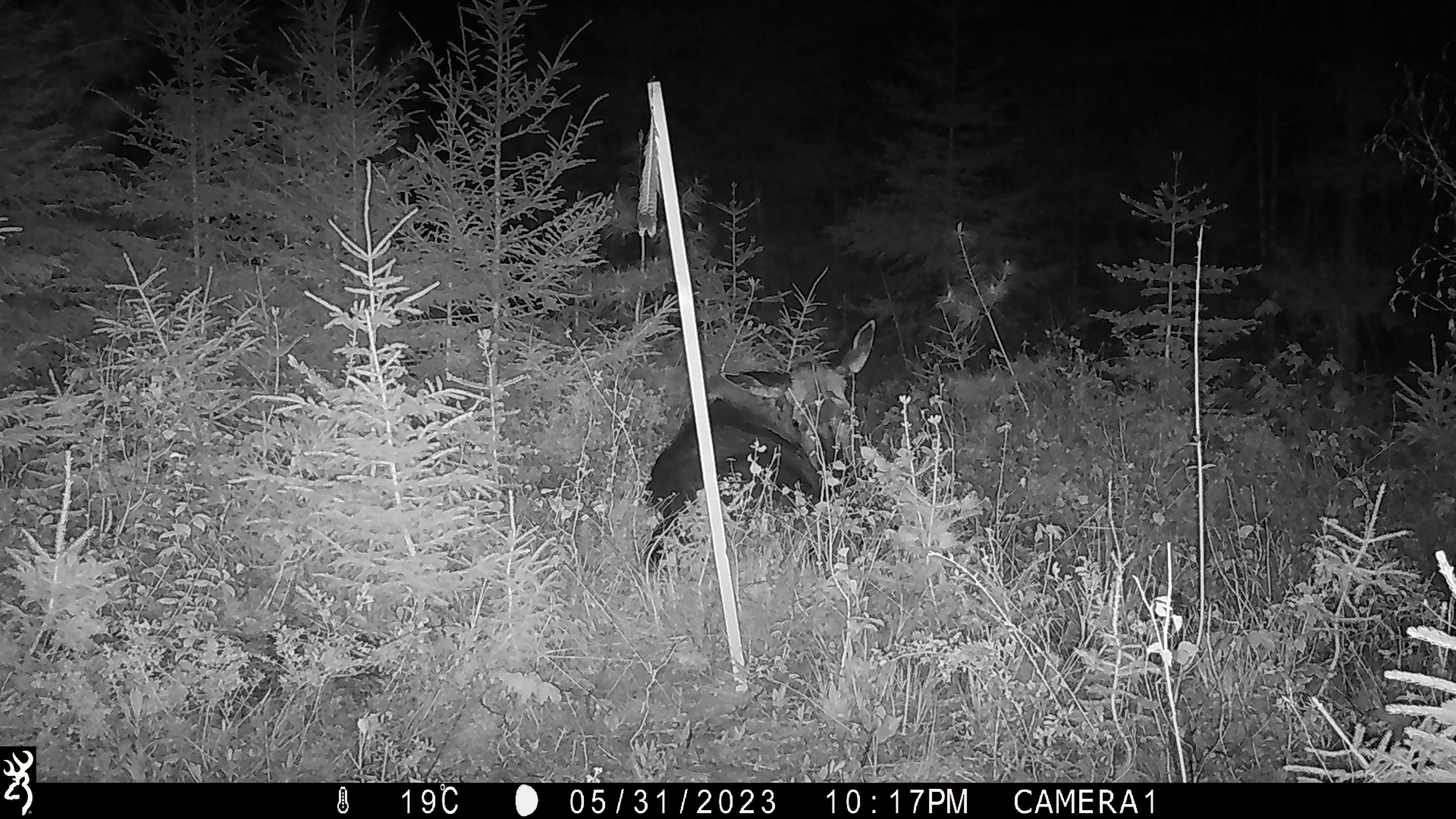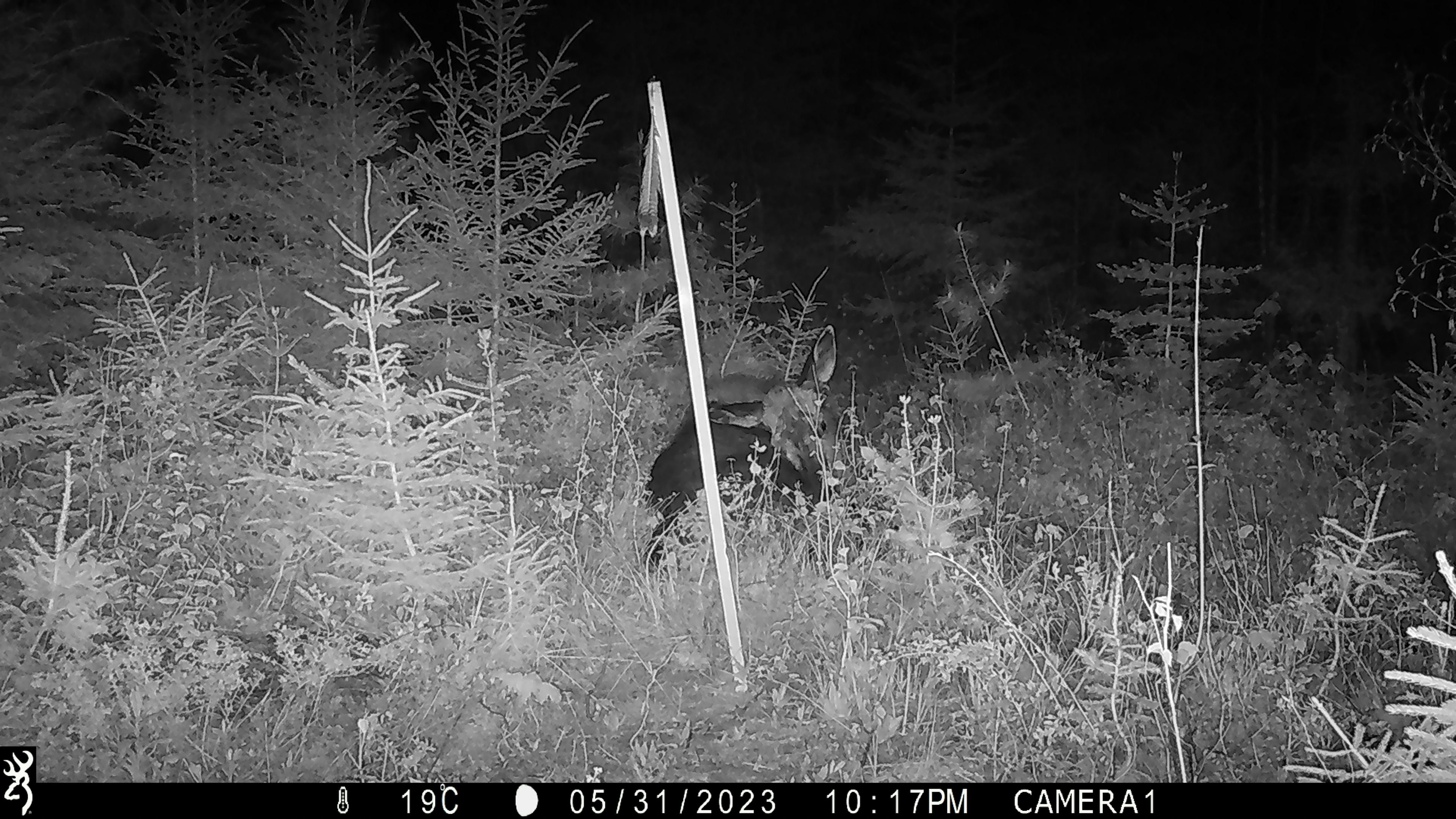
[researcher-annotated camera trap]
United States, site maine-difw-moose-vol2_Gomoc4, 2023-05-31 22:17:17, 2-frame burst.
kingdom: Animalia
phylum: Chordata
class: Mammalia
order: Artiodactyla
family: Cervidae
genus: Alces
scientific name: Alces alces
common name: moose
Moose (Alces alces).